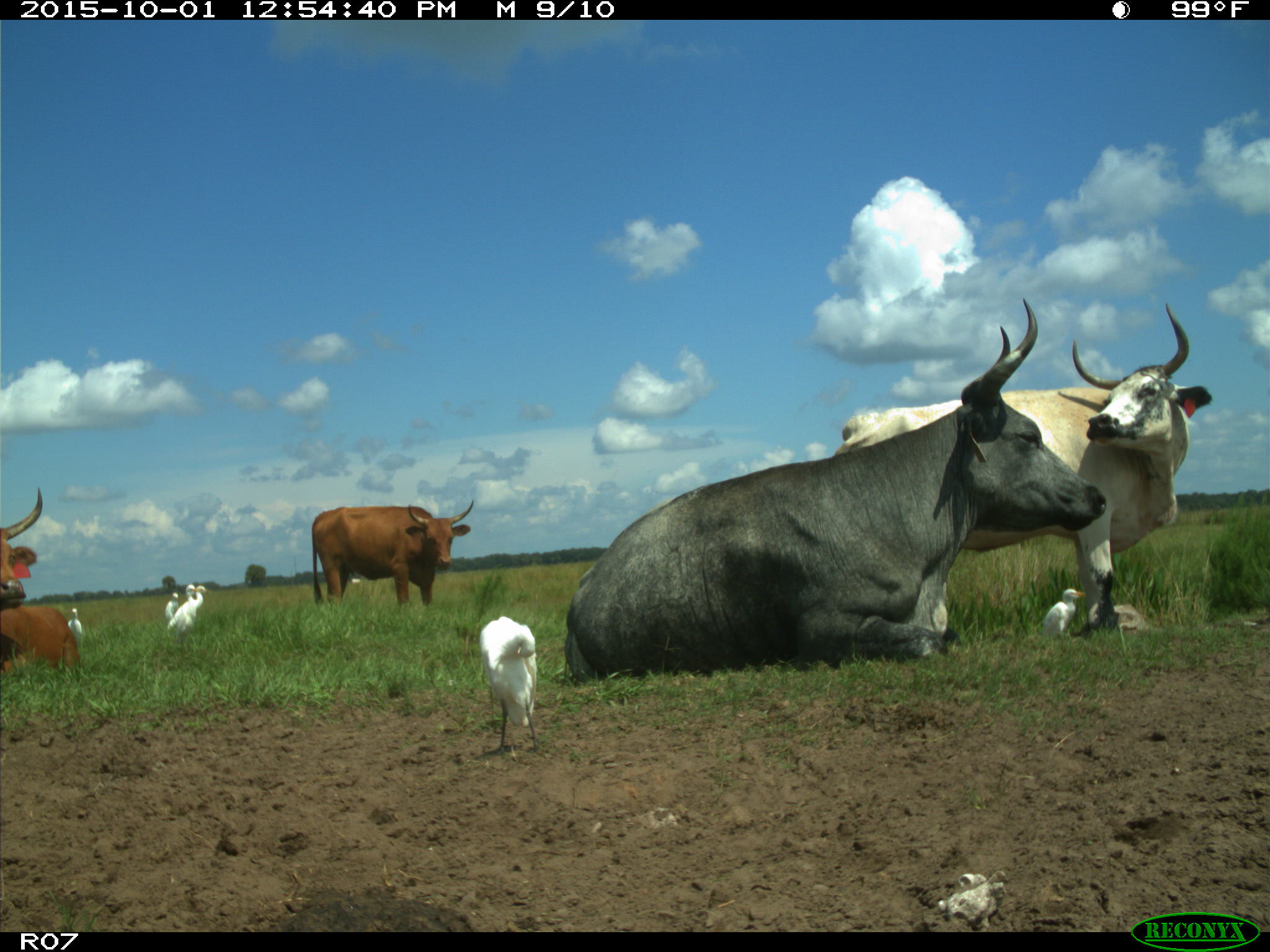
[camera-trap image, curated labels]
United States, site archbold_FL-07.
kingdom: Animalia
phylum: Chordata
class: Mammalia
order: Artiodactyla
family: Bovidae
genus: Bos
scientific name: Bos taurus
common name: domestic cow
Bos taurus (domestic cow).